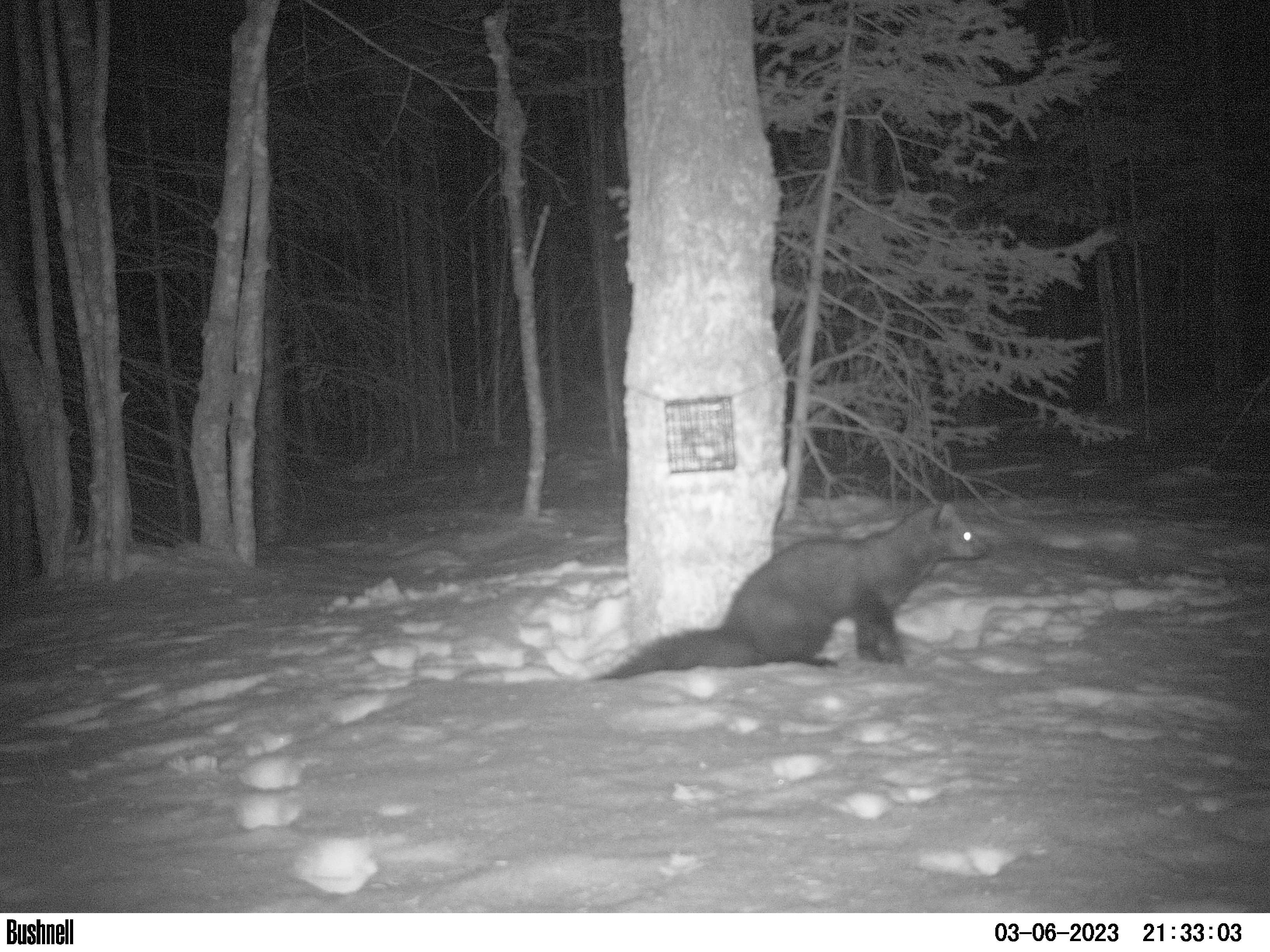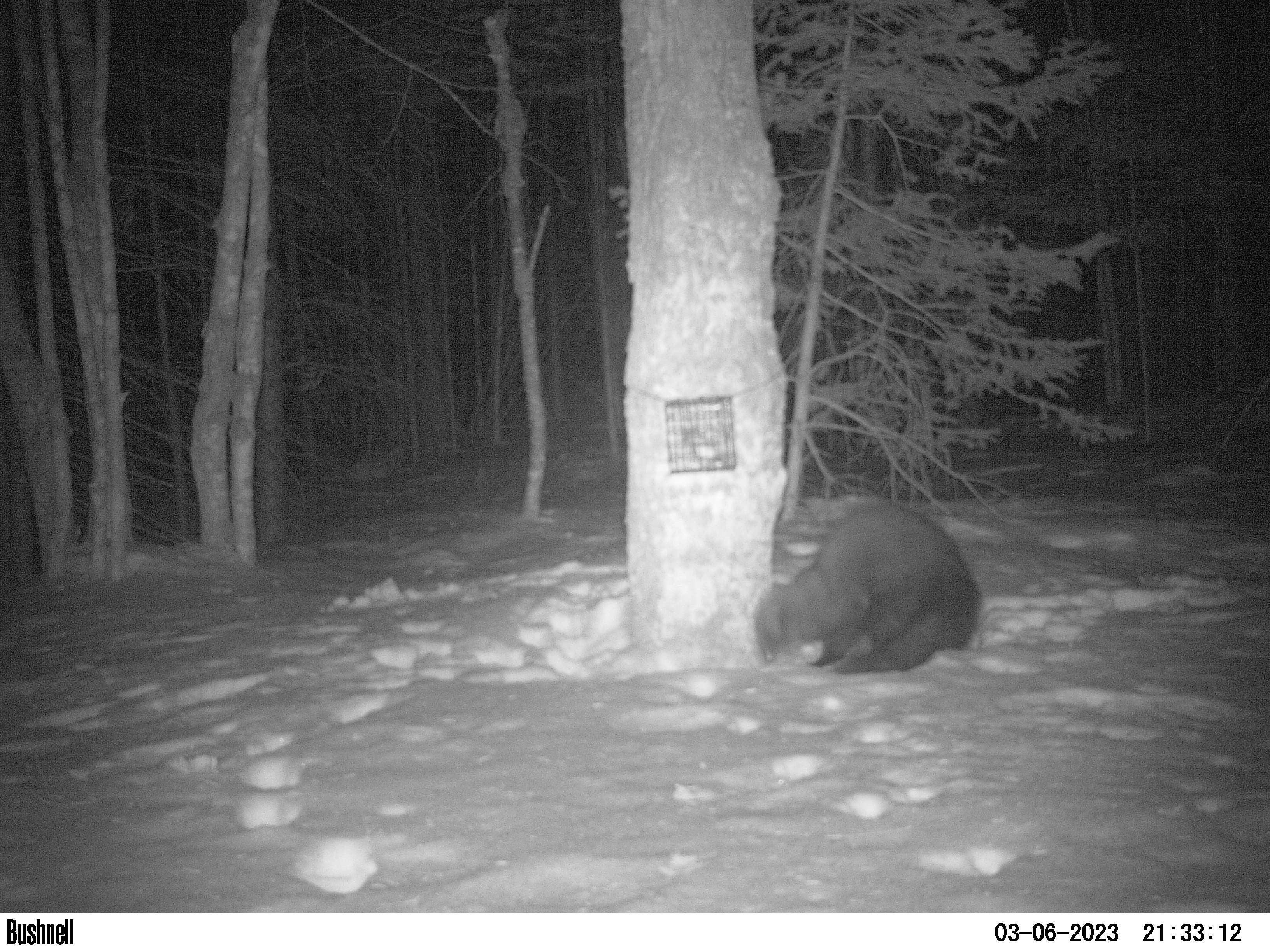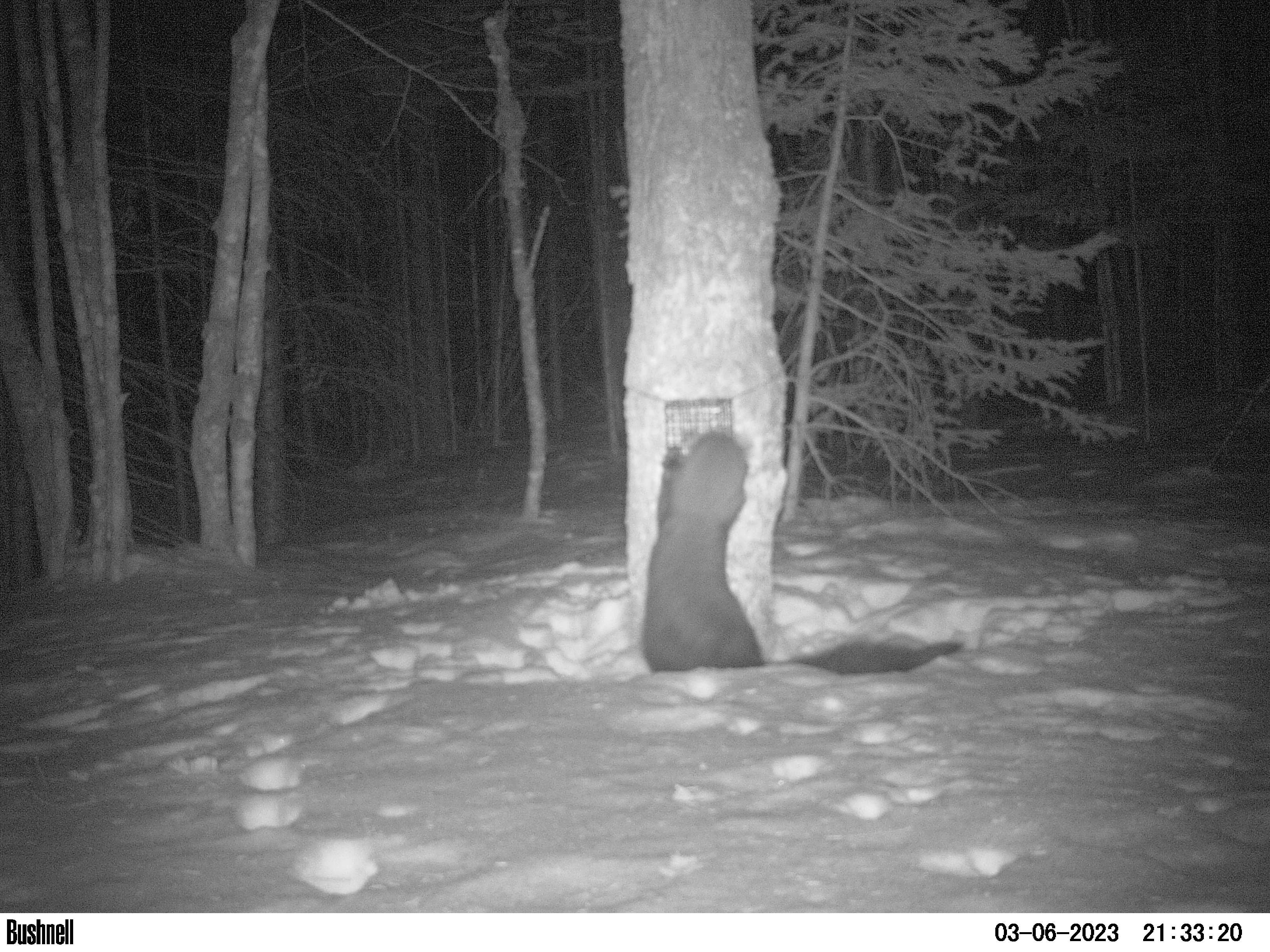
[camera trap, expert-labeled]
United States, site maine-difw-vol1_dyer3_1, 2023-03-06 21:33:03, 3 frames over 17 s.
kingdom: Animalia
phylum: Chordata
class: Mammalia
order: Carnivora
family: Mustelidae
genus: Pekania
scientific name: Pekania pennanti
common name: fisher